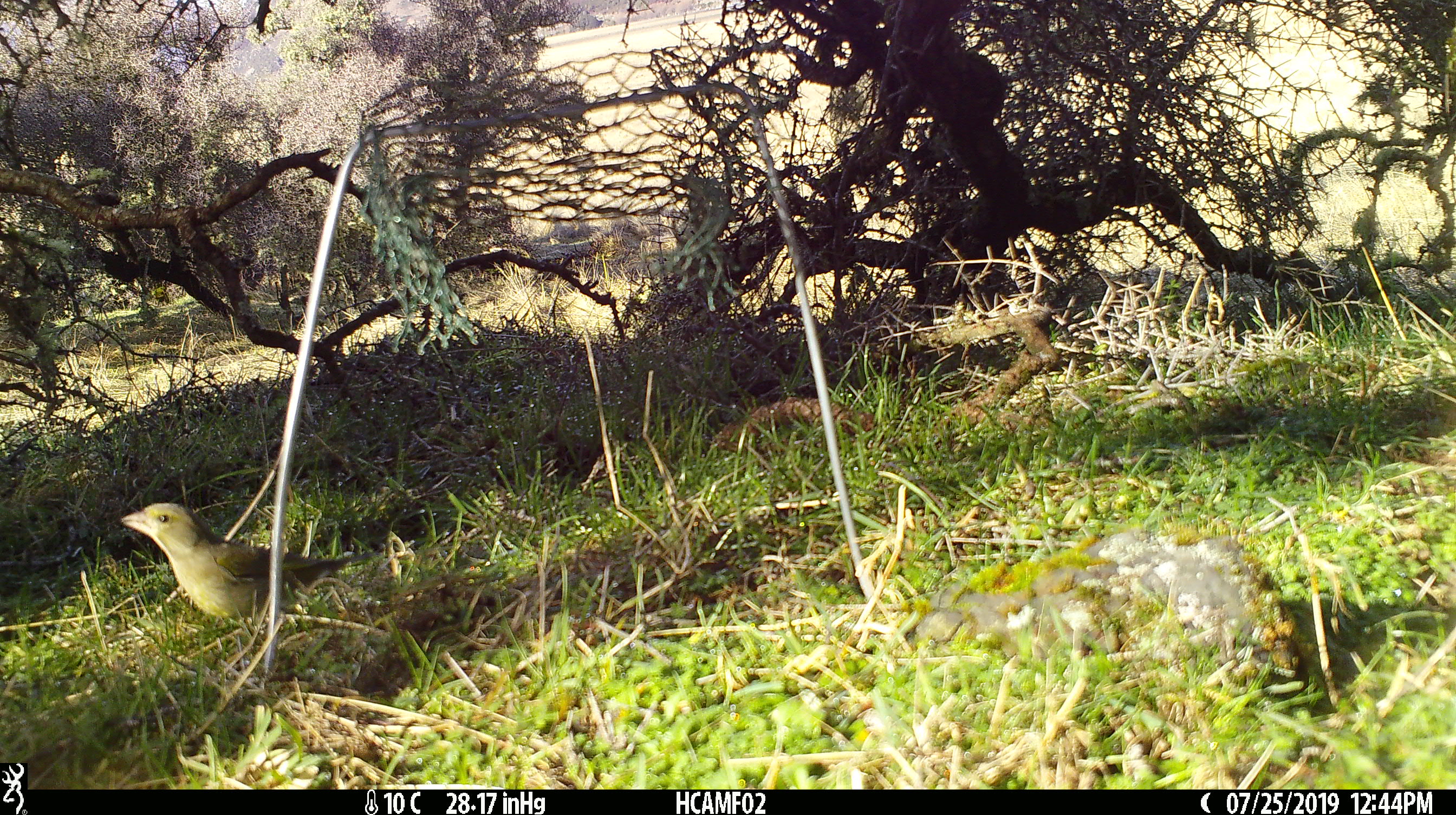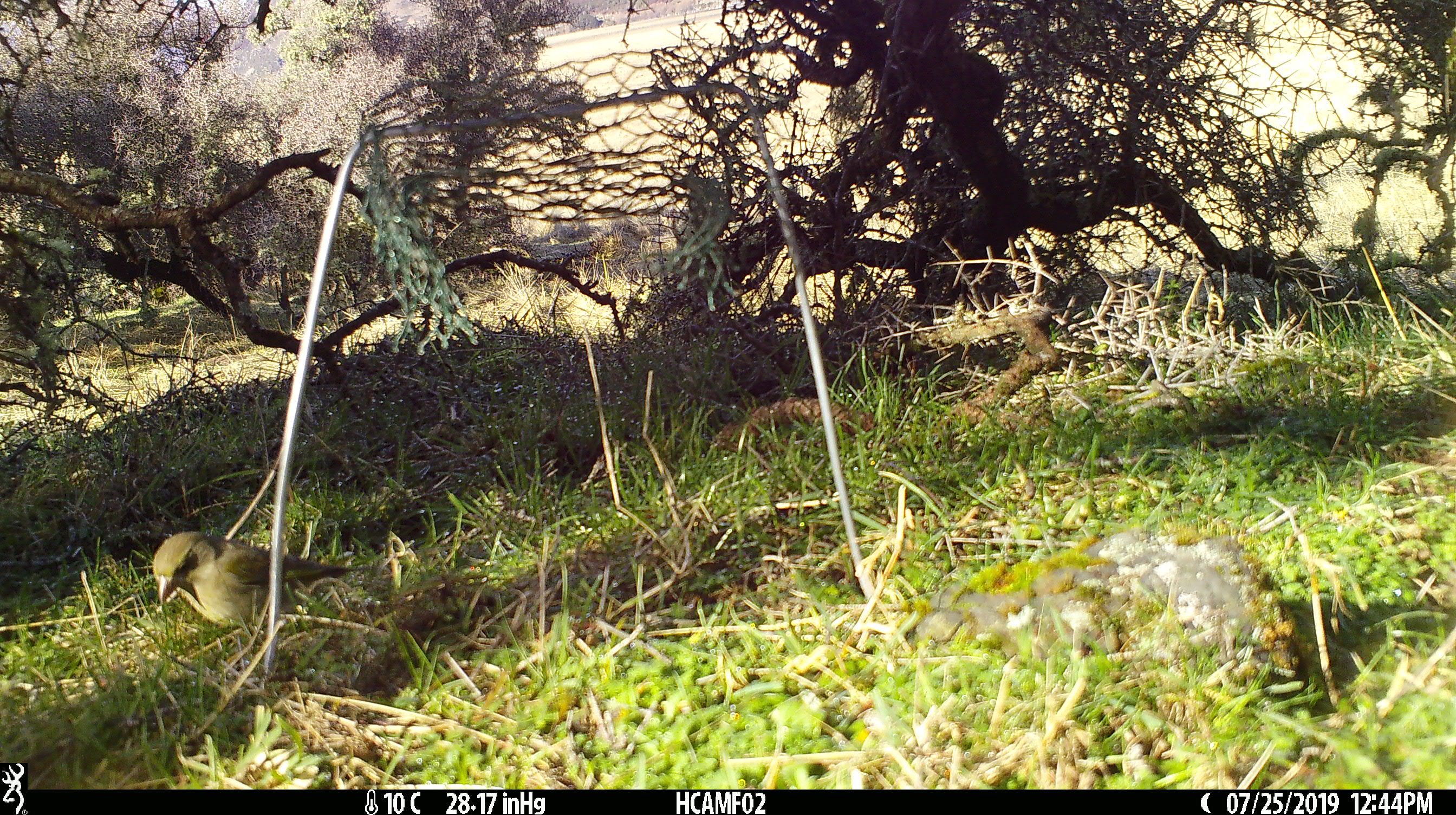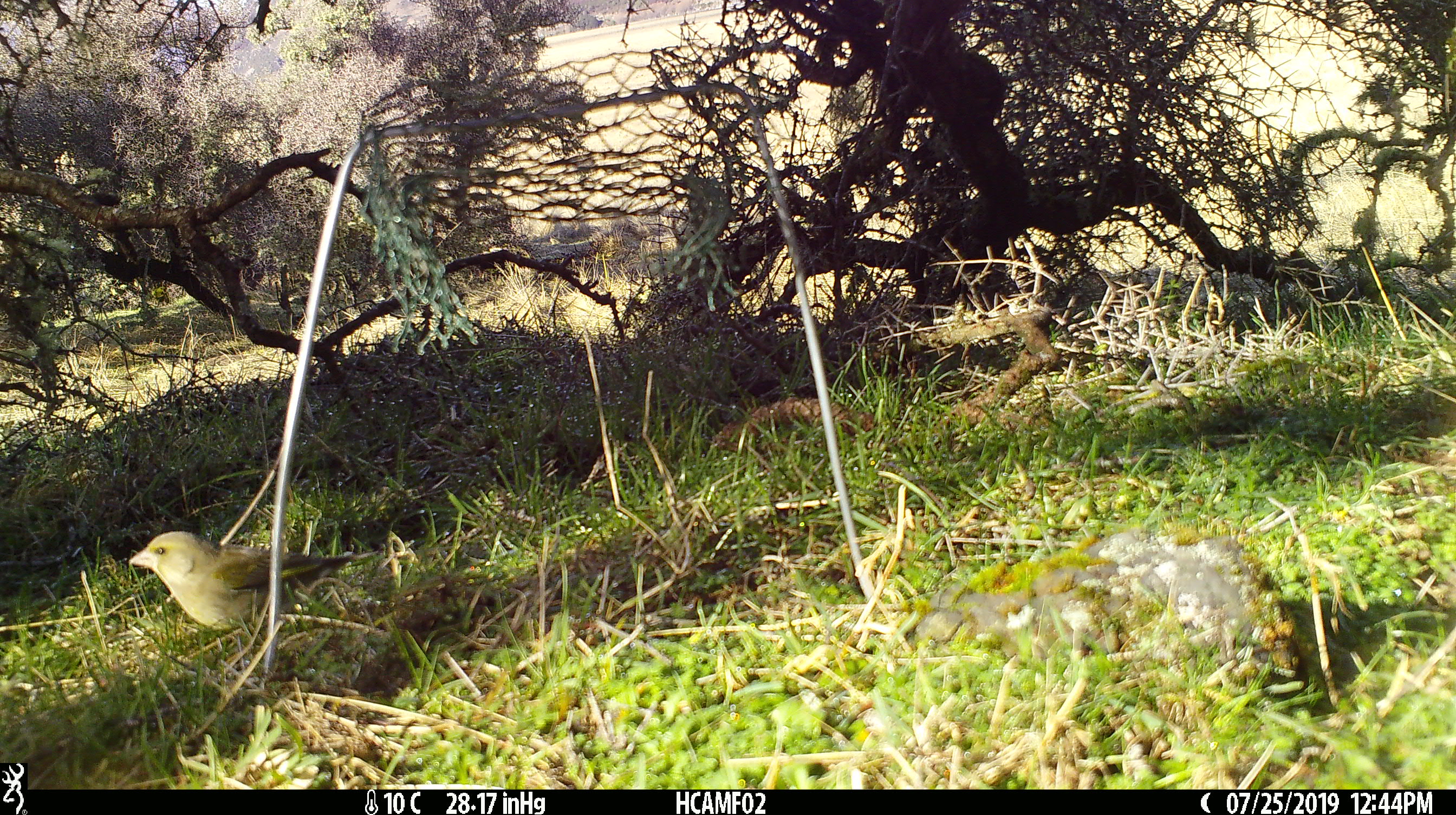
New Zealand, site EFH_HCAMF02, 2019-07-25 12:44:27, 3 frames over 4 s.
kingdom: Animalia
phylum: Chordata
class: Aves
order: Passeriformes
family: Fringillidae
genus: Chloris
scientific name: Chloris chloris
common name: greenfinch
Greenfinch (Chloris chloris).